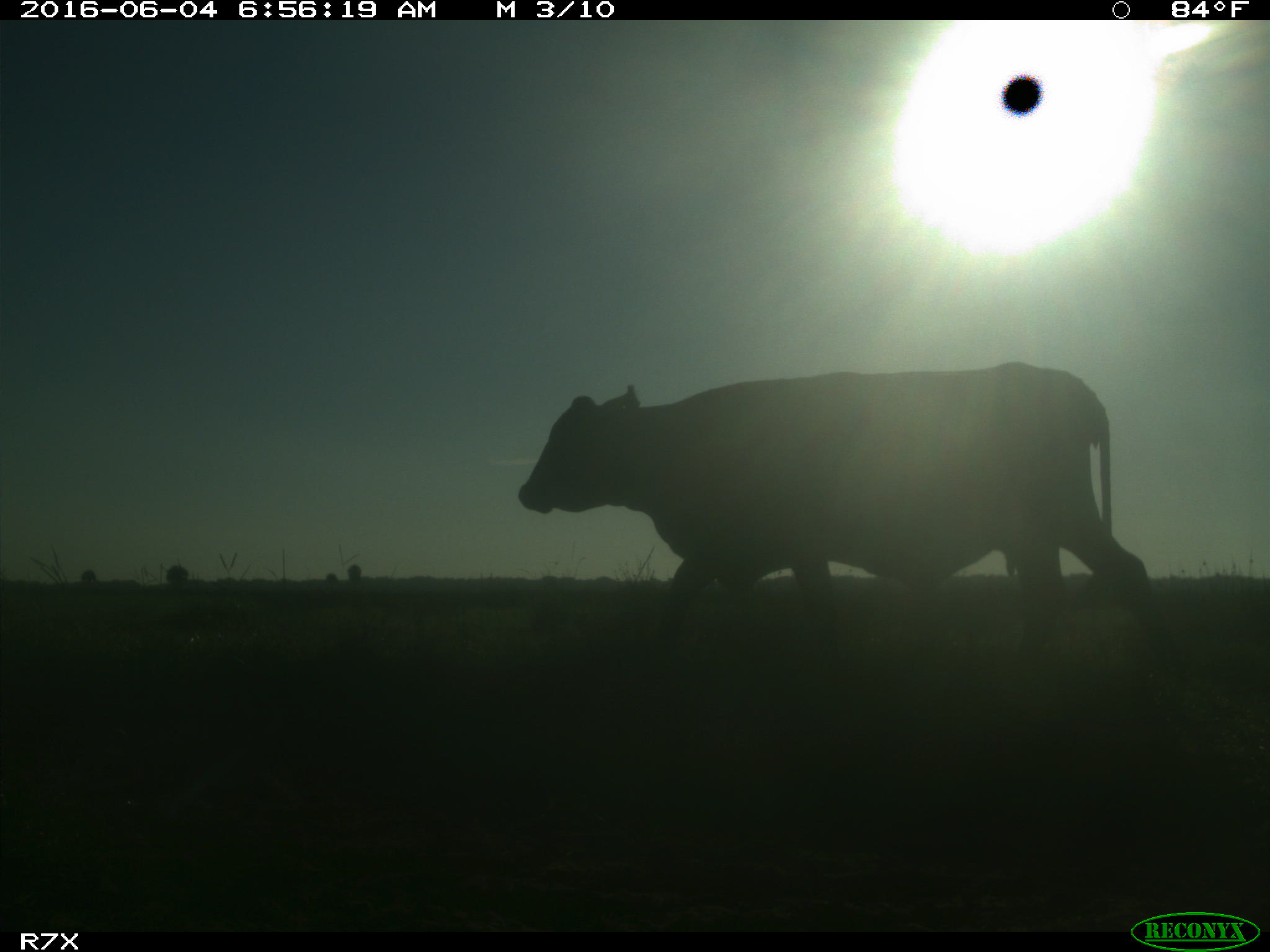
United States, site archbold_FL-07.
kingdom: Animalia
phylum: Chordata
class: Mammalia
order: Artiodactyla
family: Bovidae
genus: Bos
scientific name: Bos taurus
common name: domestic cow